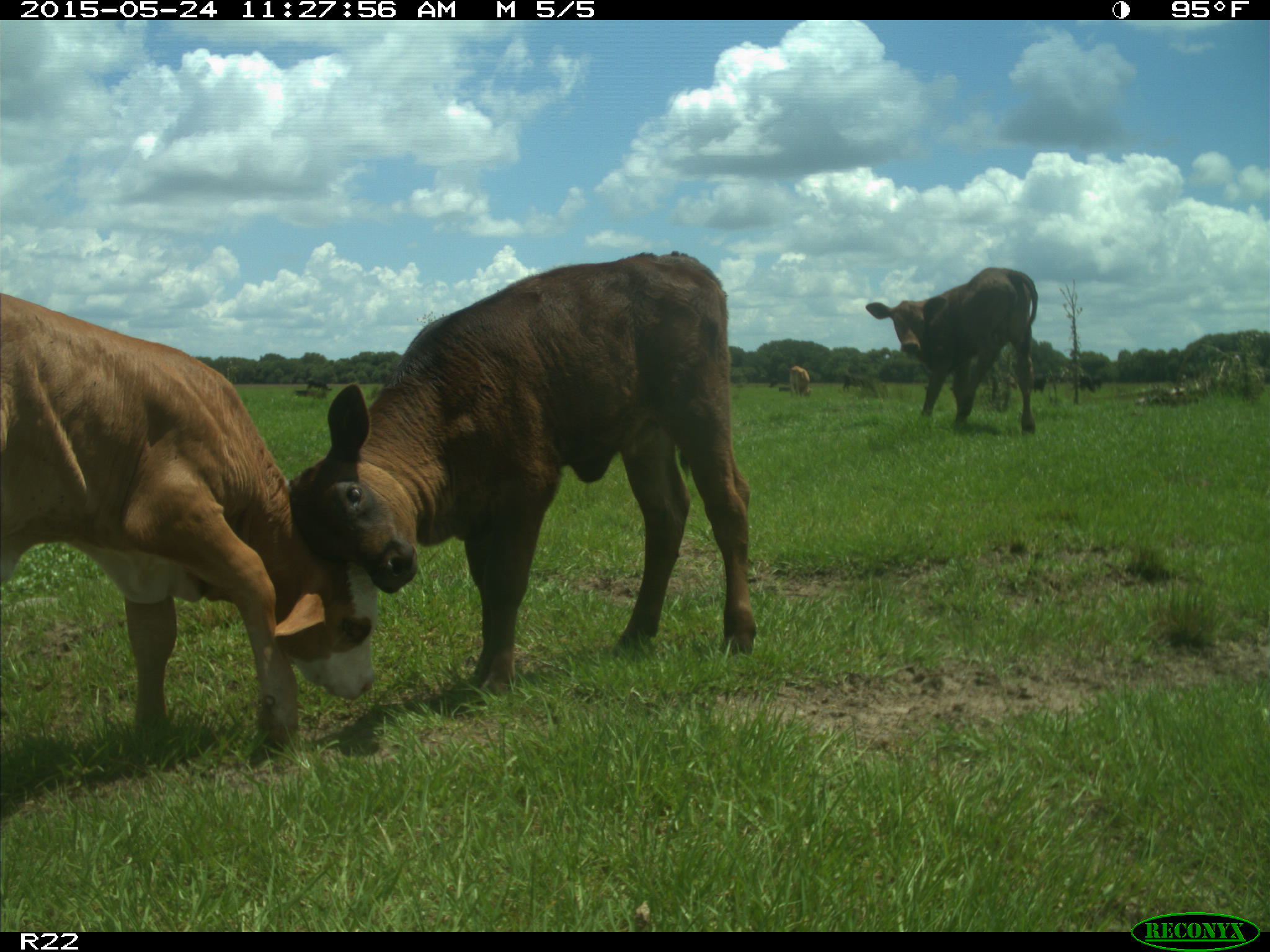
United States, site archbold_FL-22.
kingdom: Animalia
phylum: Chordata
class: Mammalia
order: Artiodactyla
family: Bovidae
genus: Bos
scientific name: Bos taurus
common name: domestic cow